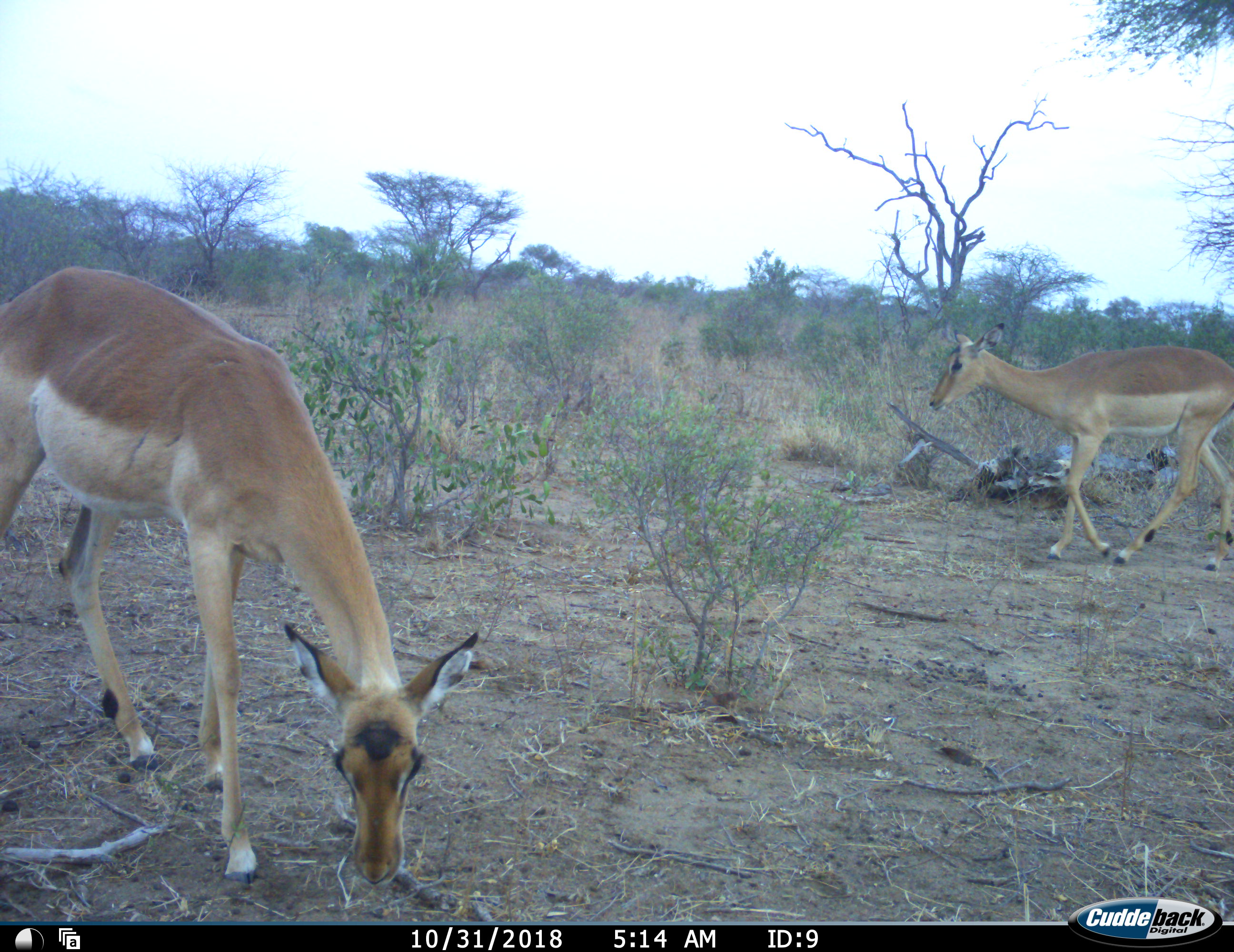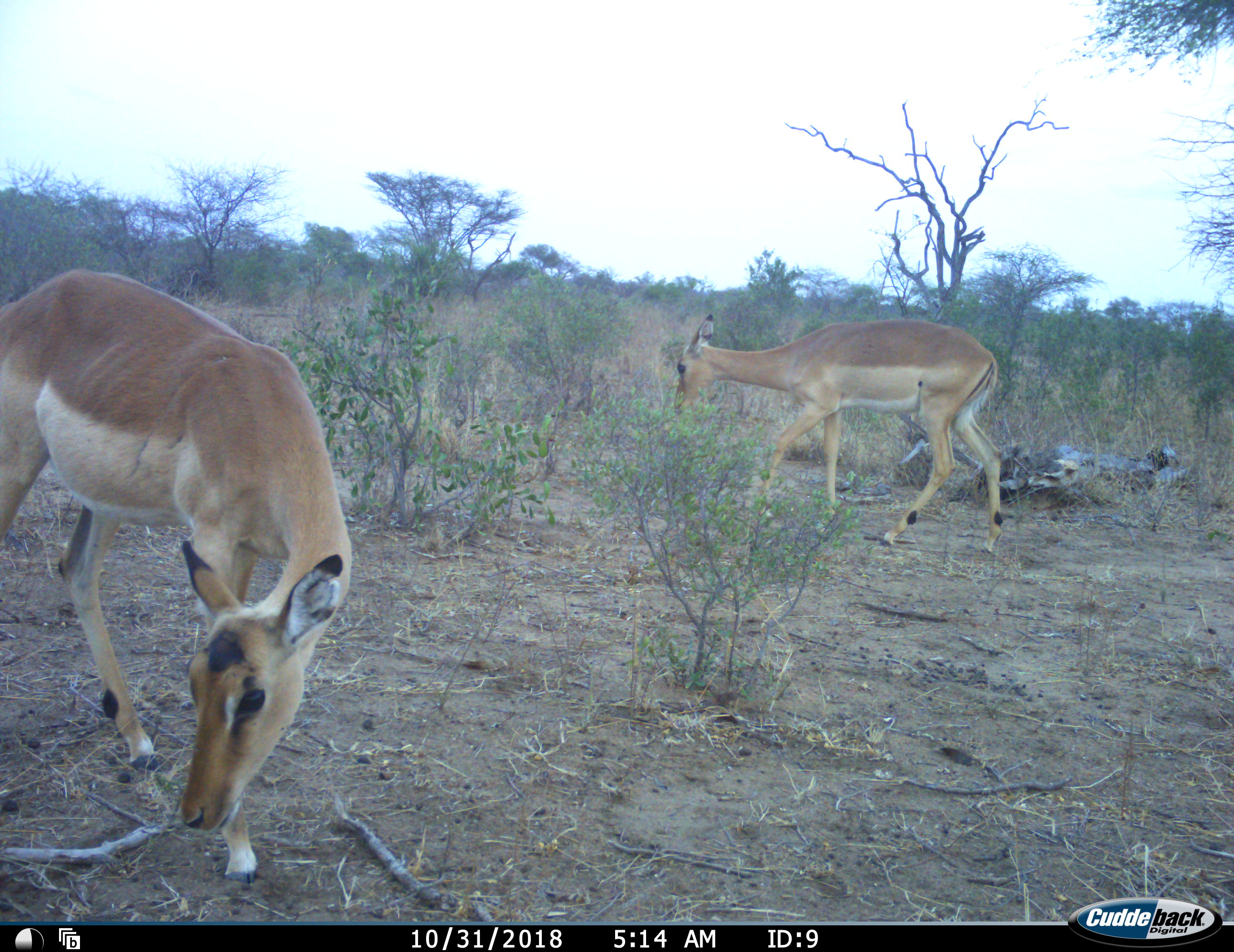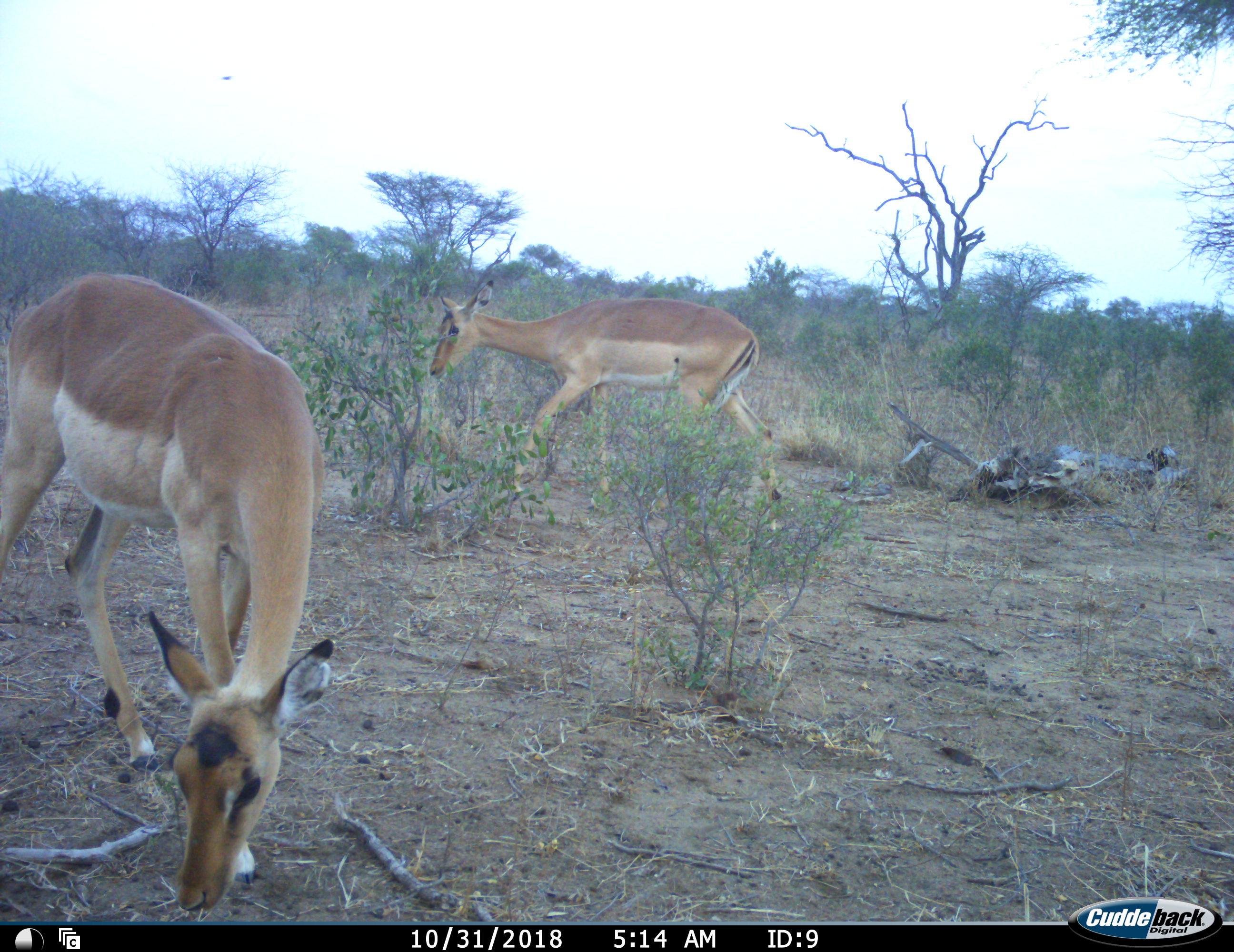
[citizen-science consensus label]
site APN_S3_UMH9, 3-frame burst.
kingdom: Animalia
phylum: Chordata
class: Mammalia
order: Artiodactyla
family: Bovidae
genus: Aepyceros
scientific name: Aepyceros melampus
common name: impala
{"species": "impala (Aepyceros melampus)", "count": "2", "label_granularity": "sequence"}